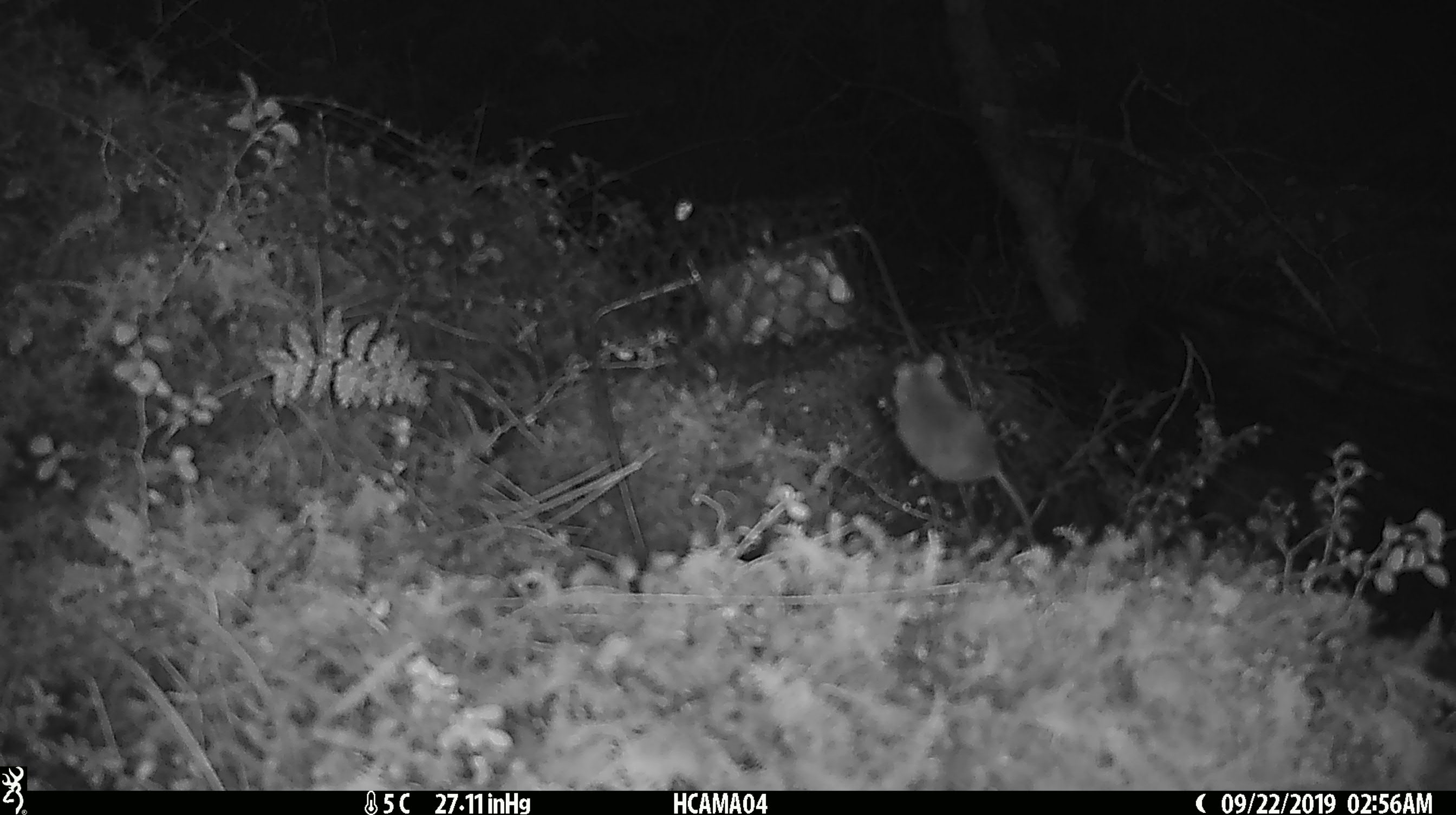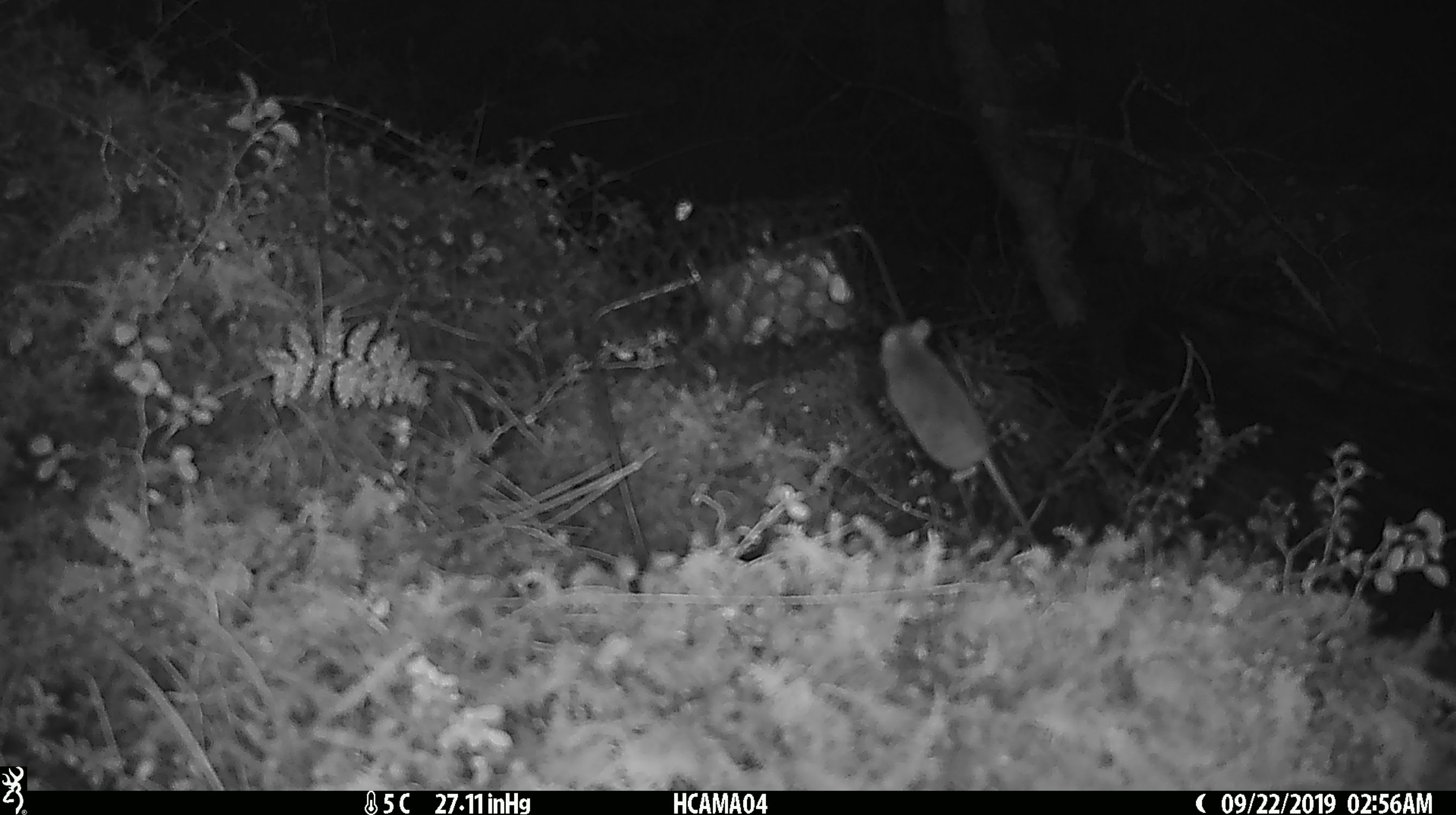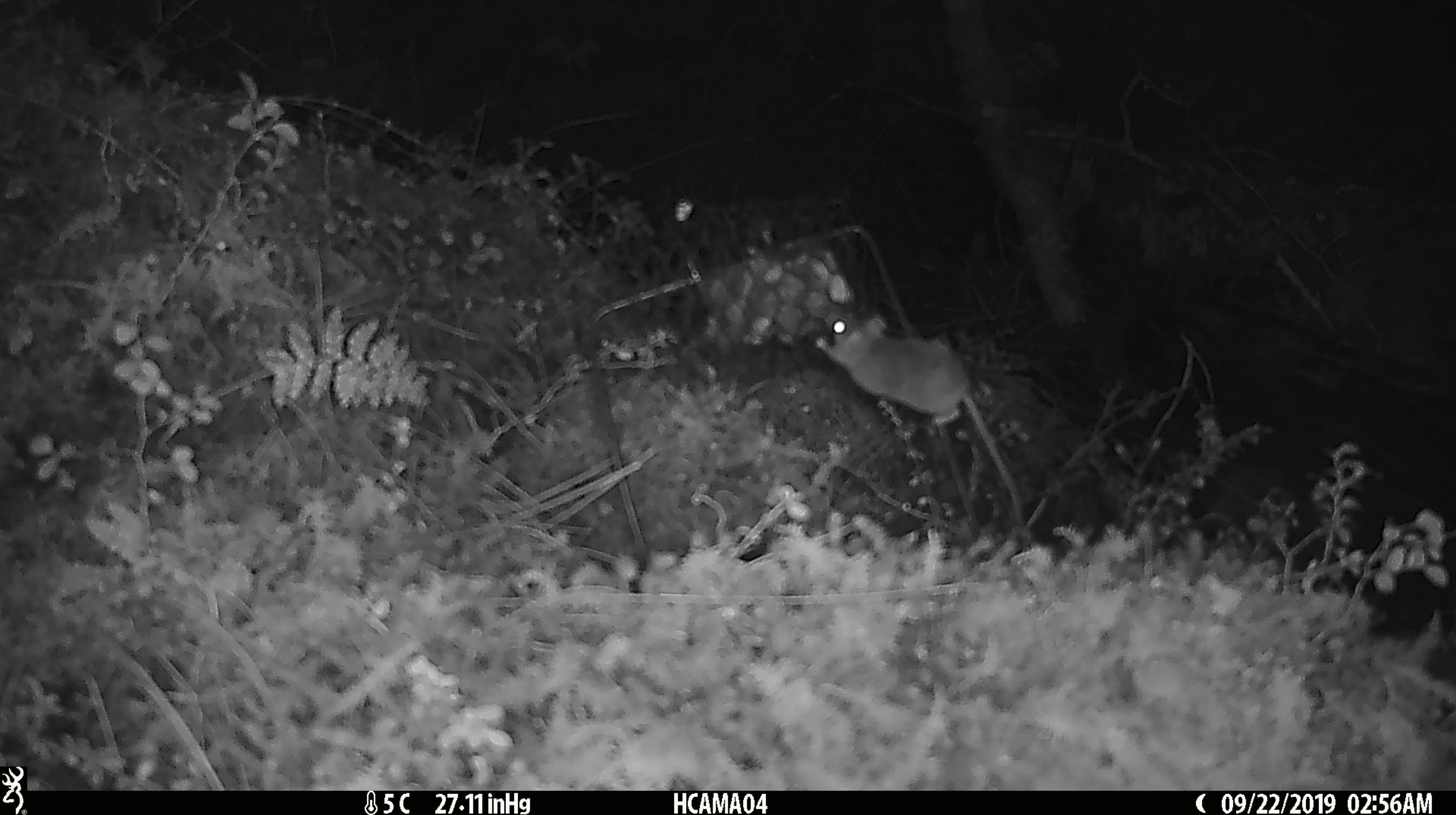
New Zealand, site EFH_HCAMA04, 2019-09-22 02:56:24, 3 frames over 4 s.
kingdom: Animalia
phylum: Chordata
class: Mammalia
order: Rodentia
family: Muridae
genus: Mus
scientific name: Mus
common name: mouse